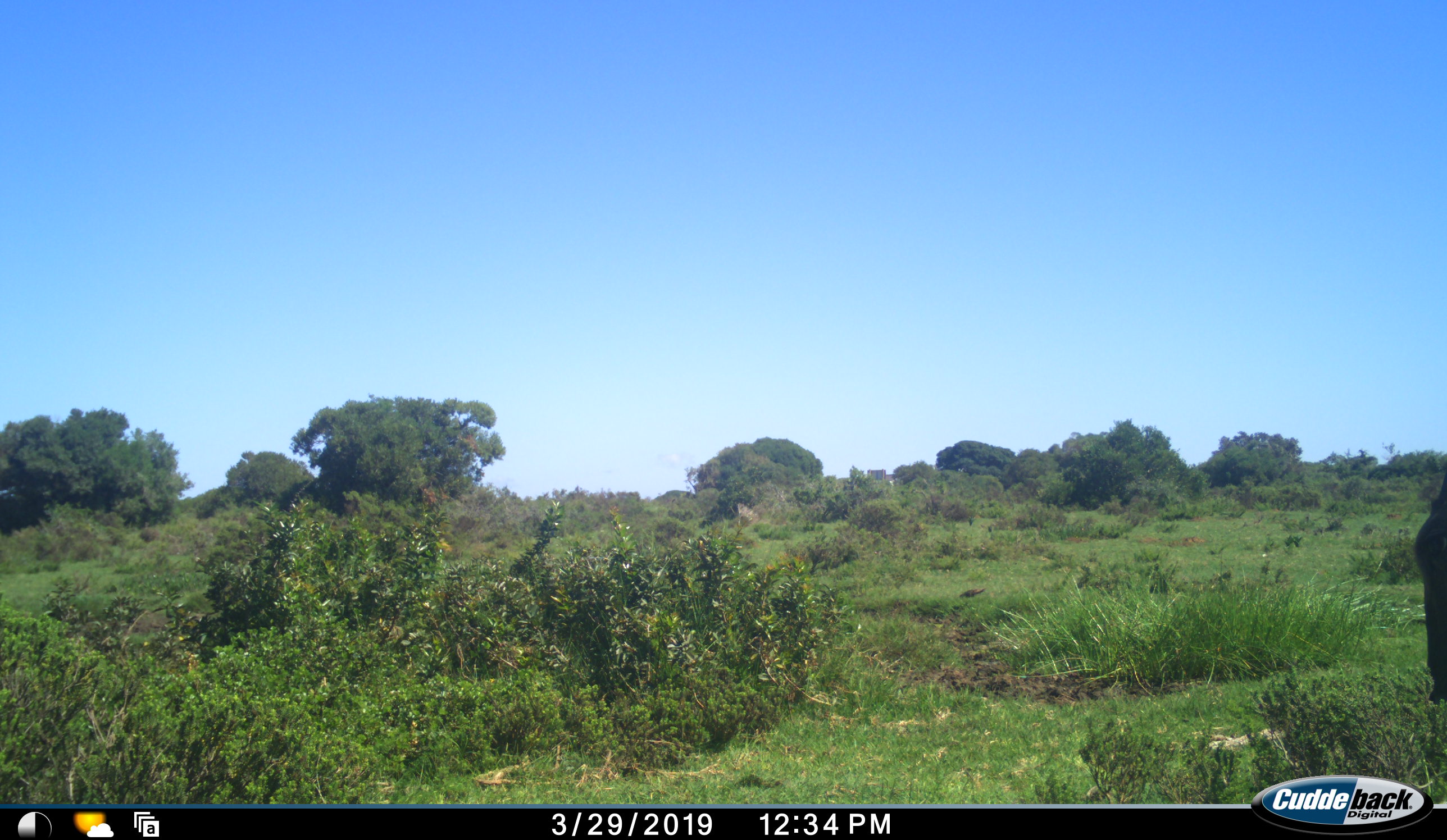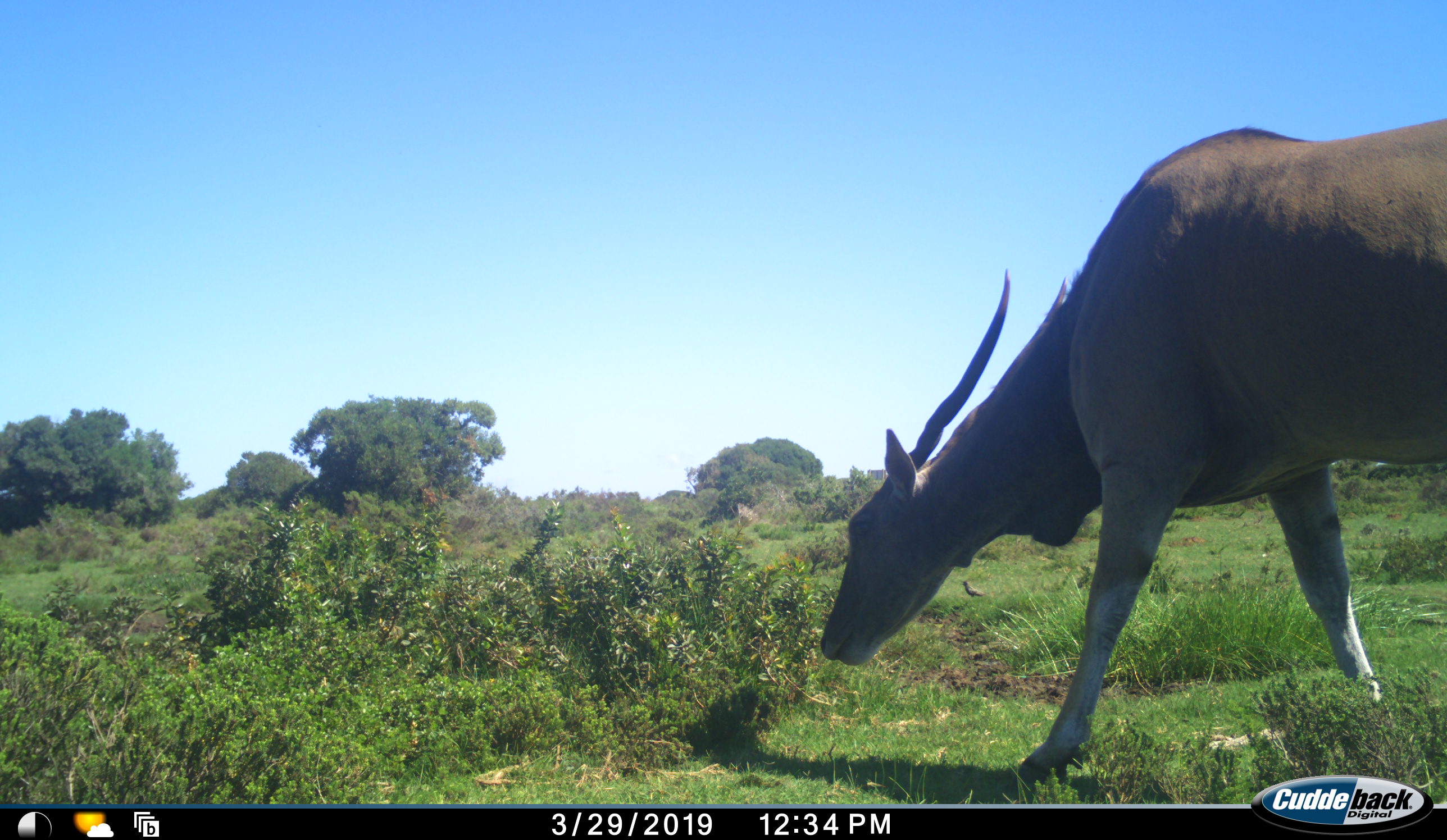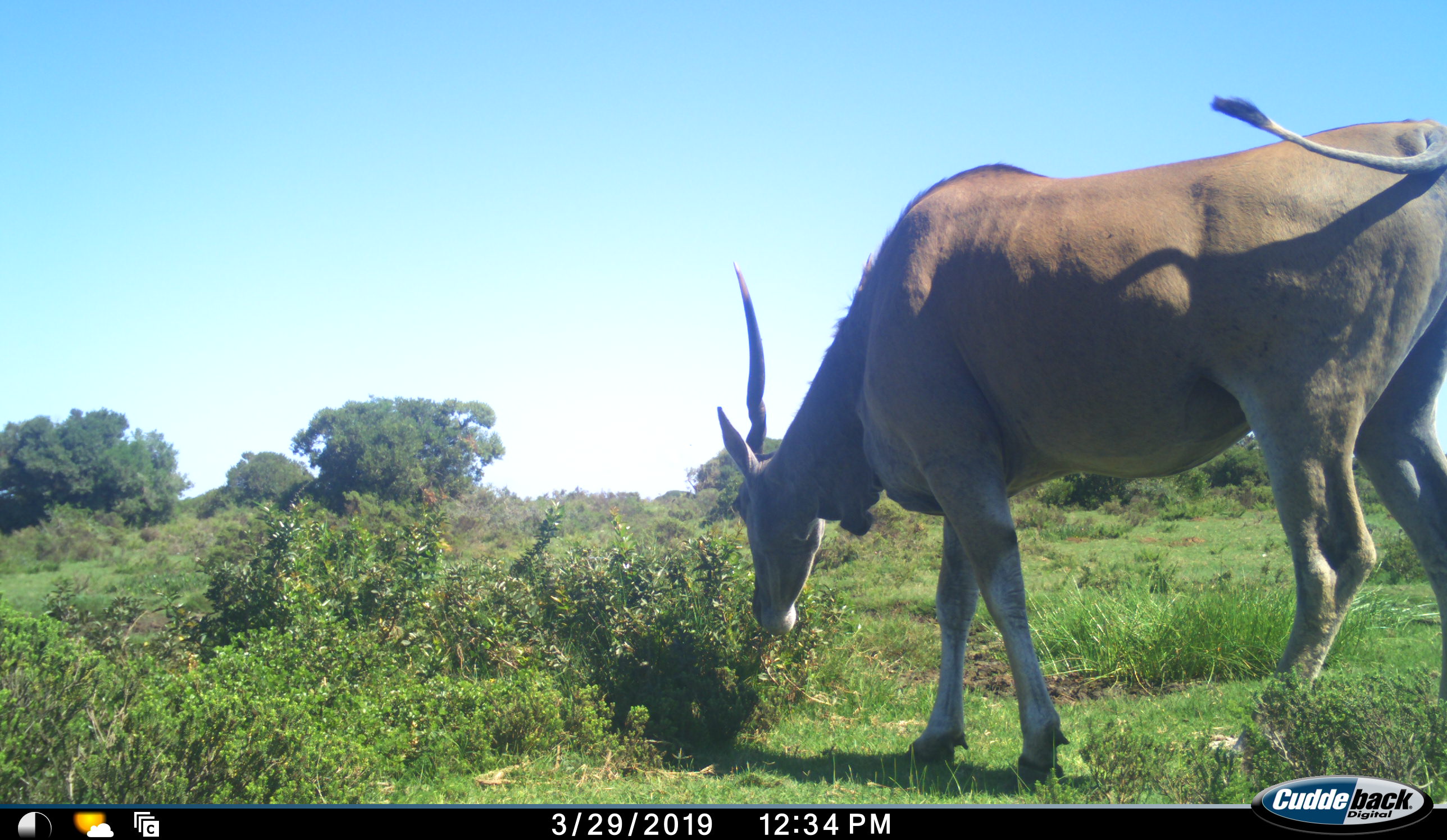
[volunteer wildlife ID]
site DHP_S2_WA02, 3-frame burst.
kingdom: Animalia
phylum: Chordata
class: Mammalia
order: Artiodactyla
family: Bovidae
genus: Tragelaphus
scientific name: Tragelaphus oryx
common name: eland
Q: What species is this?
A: Eland (Tragelaphus oryx).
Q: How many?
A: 1.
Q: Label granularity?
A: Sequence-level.